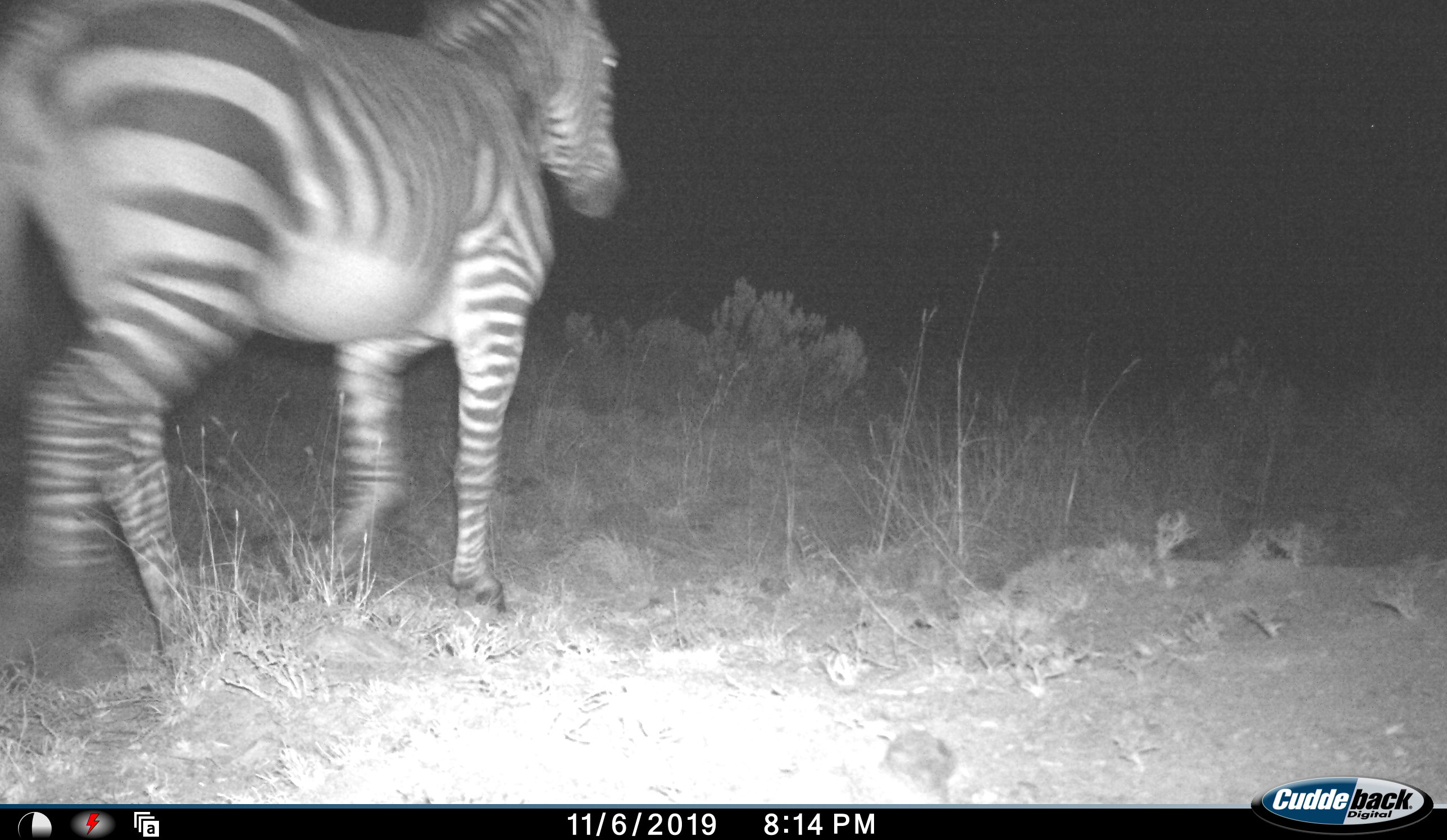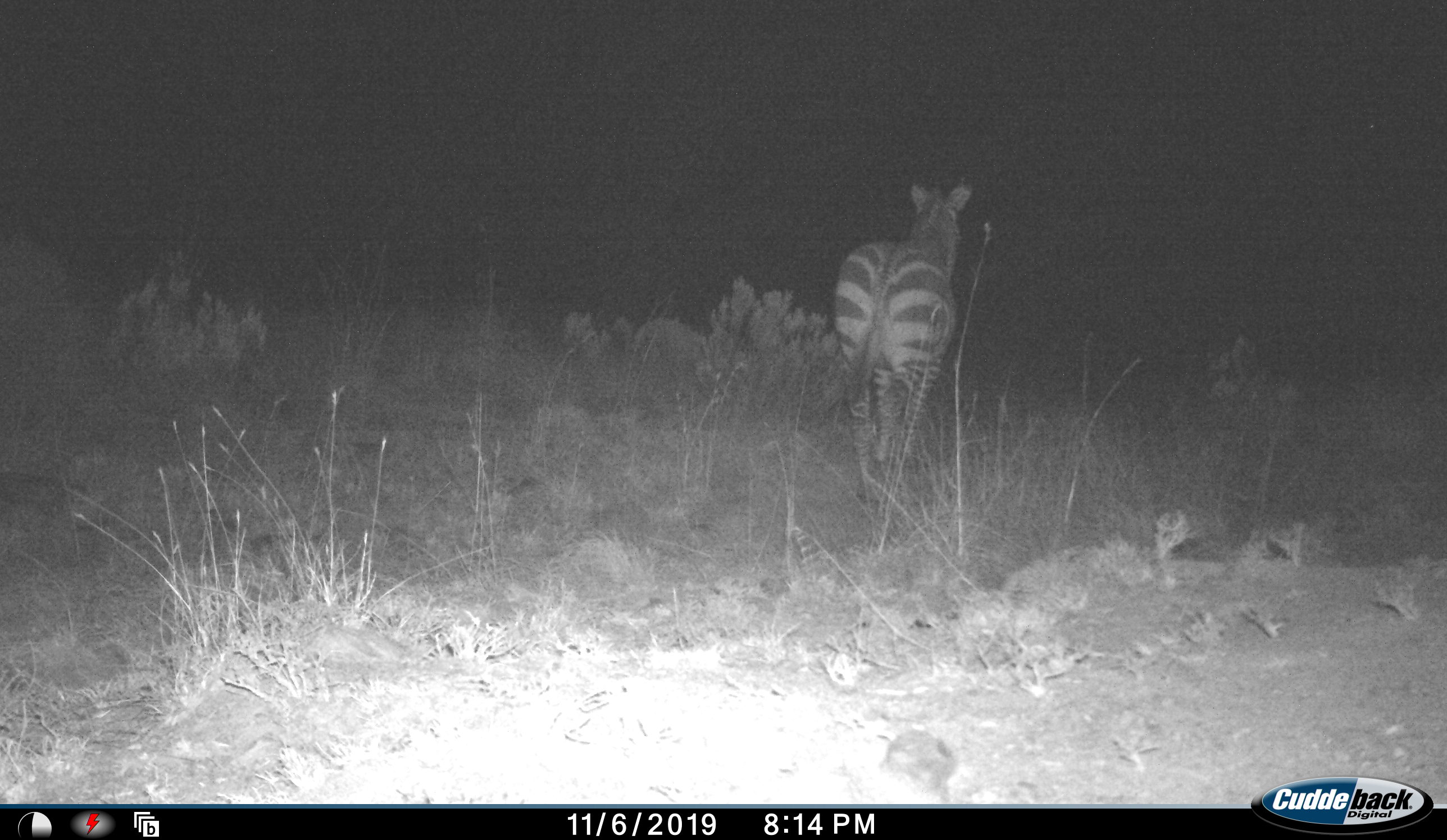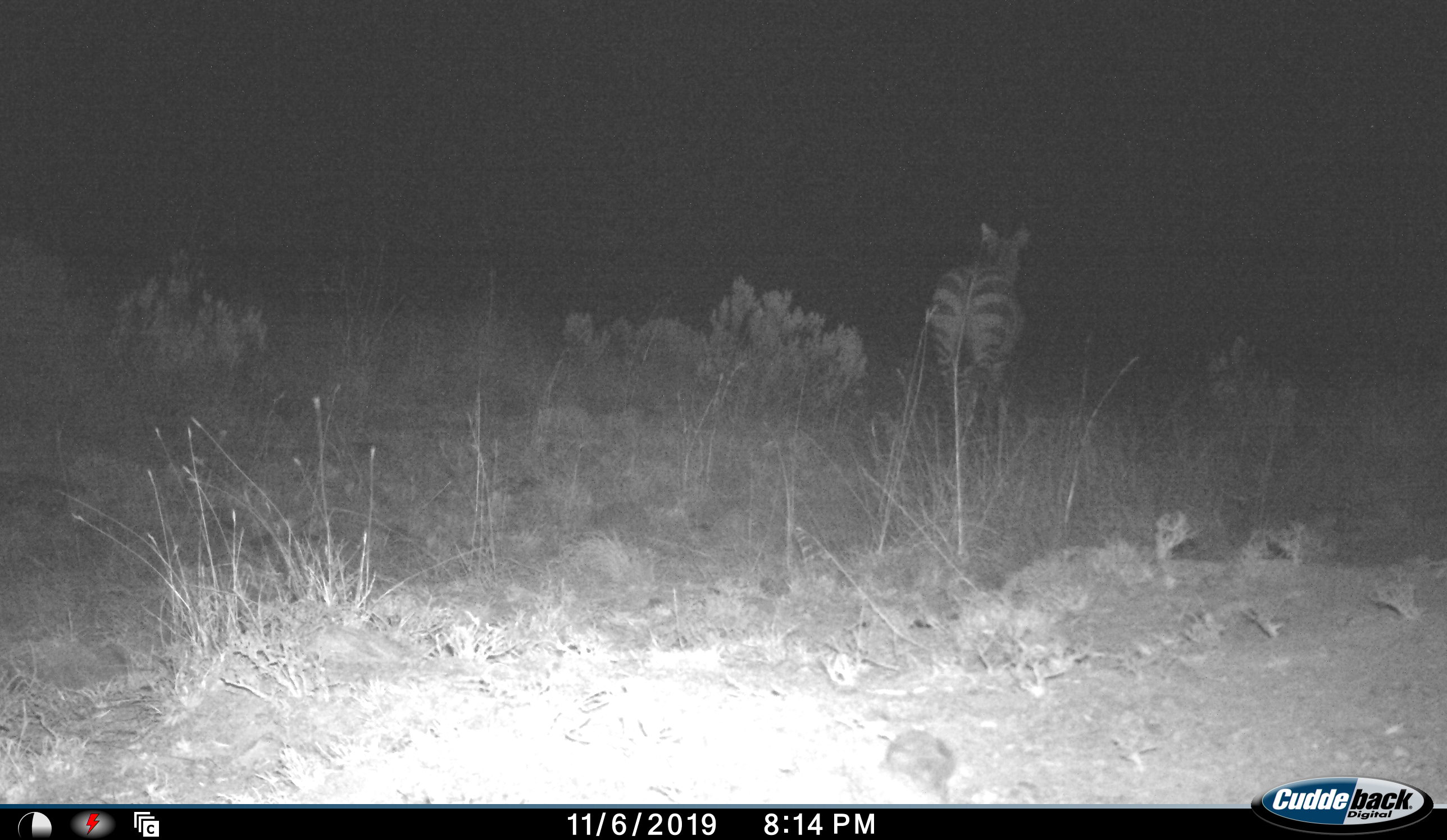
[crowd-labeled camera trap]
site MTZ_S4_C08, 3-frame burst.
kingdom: Animalia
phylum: Chordata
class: Mammalia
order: Perissodactyla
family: Equidae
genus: Equus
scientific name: Equus zebra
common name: mountain zebra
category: zebramountain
Zebramountain (mountain zebra) (Equus zebra), count 1. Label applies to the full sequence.